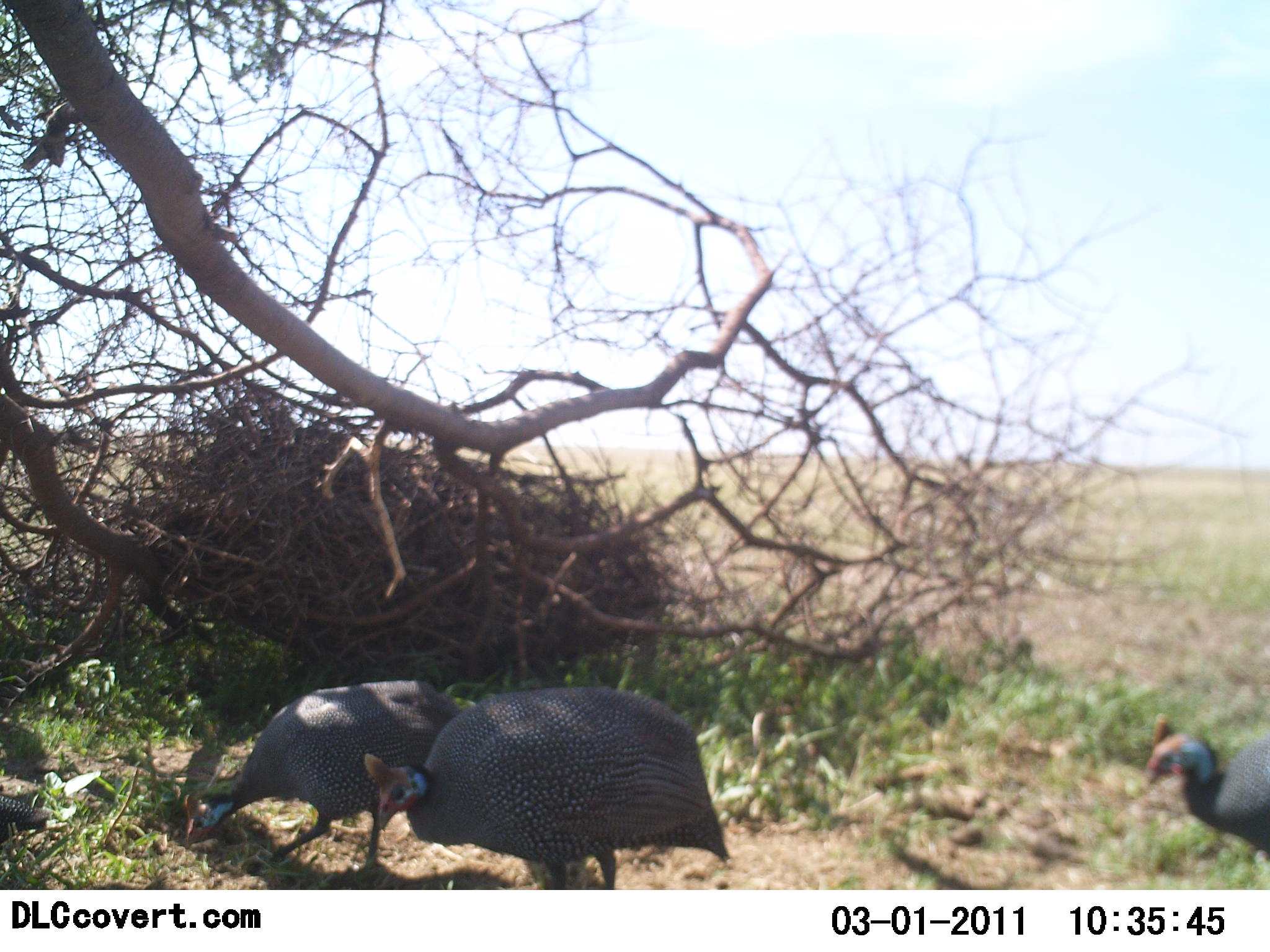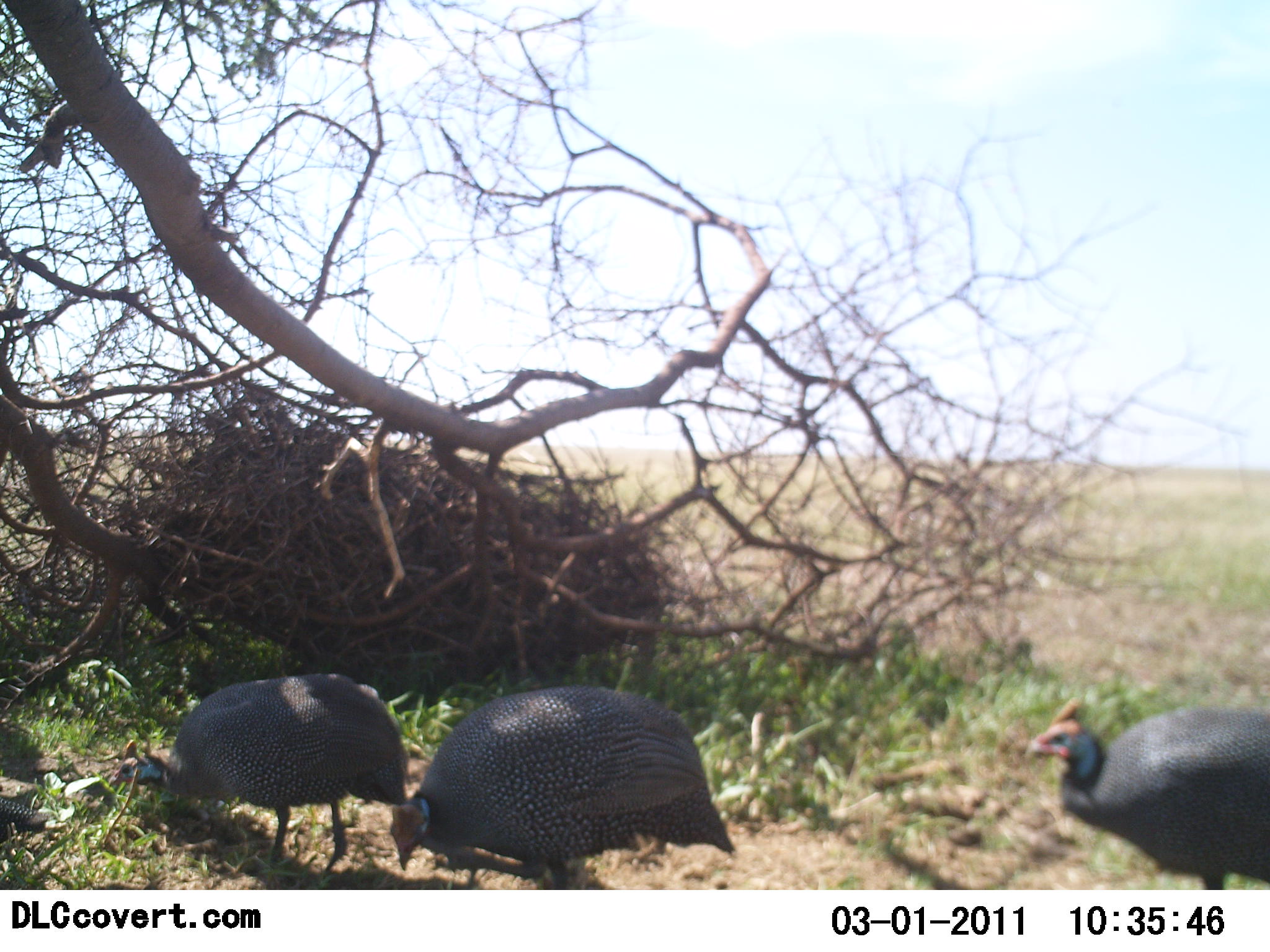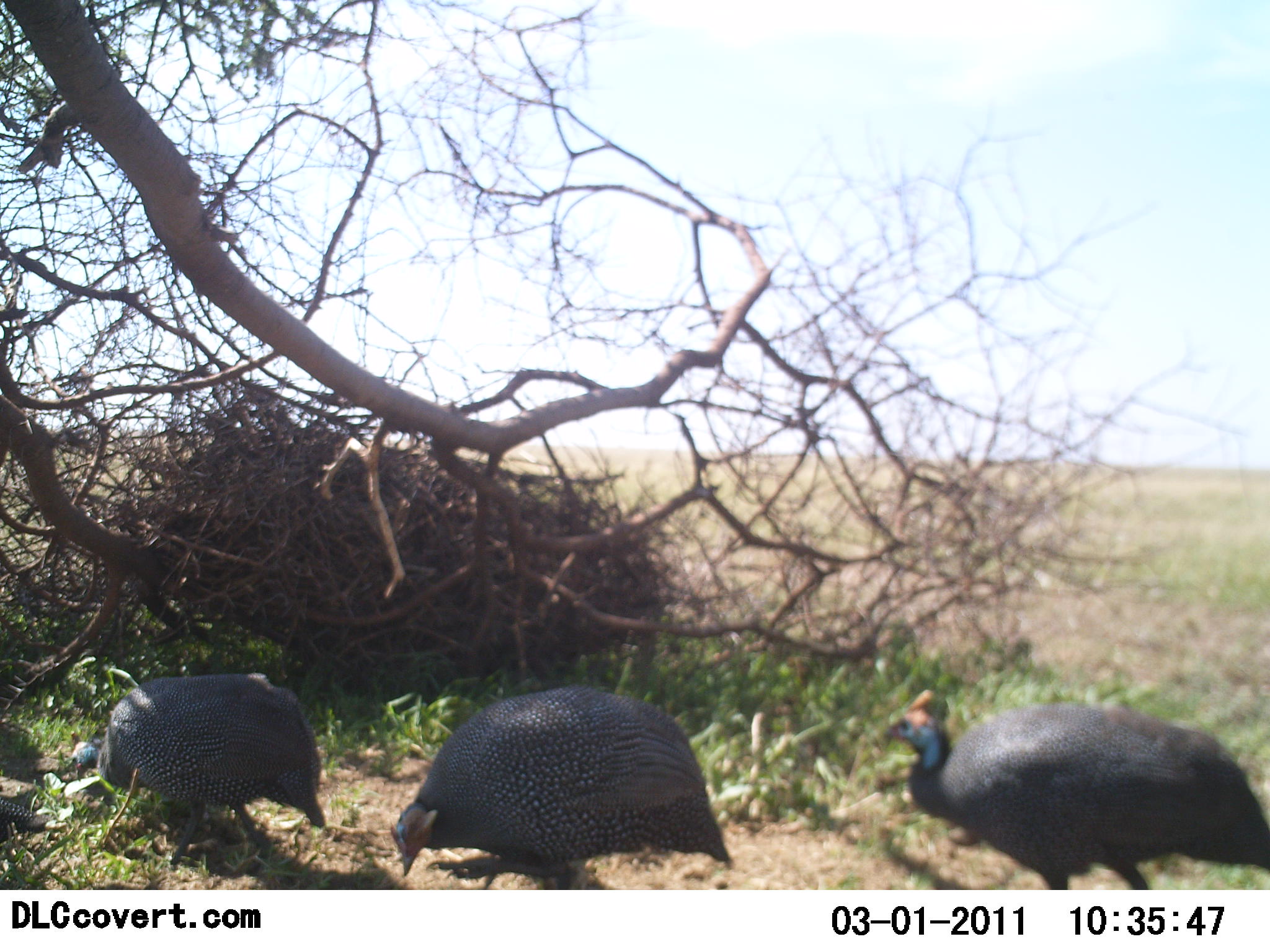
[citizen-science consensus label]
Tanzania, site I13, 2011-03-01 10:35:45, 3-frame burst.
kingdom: Animalia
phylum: Chordata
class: Aves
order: Galliformes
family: Numididae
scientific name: Numididae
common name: guinea fowl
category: guineafowl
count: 3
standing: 27%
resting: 0%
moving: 45%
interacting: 0%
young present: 0%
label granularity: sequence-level